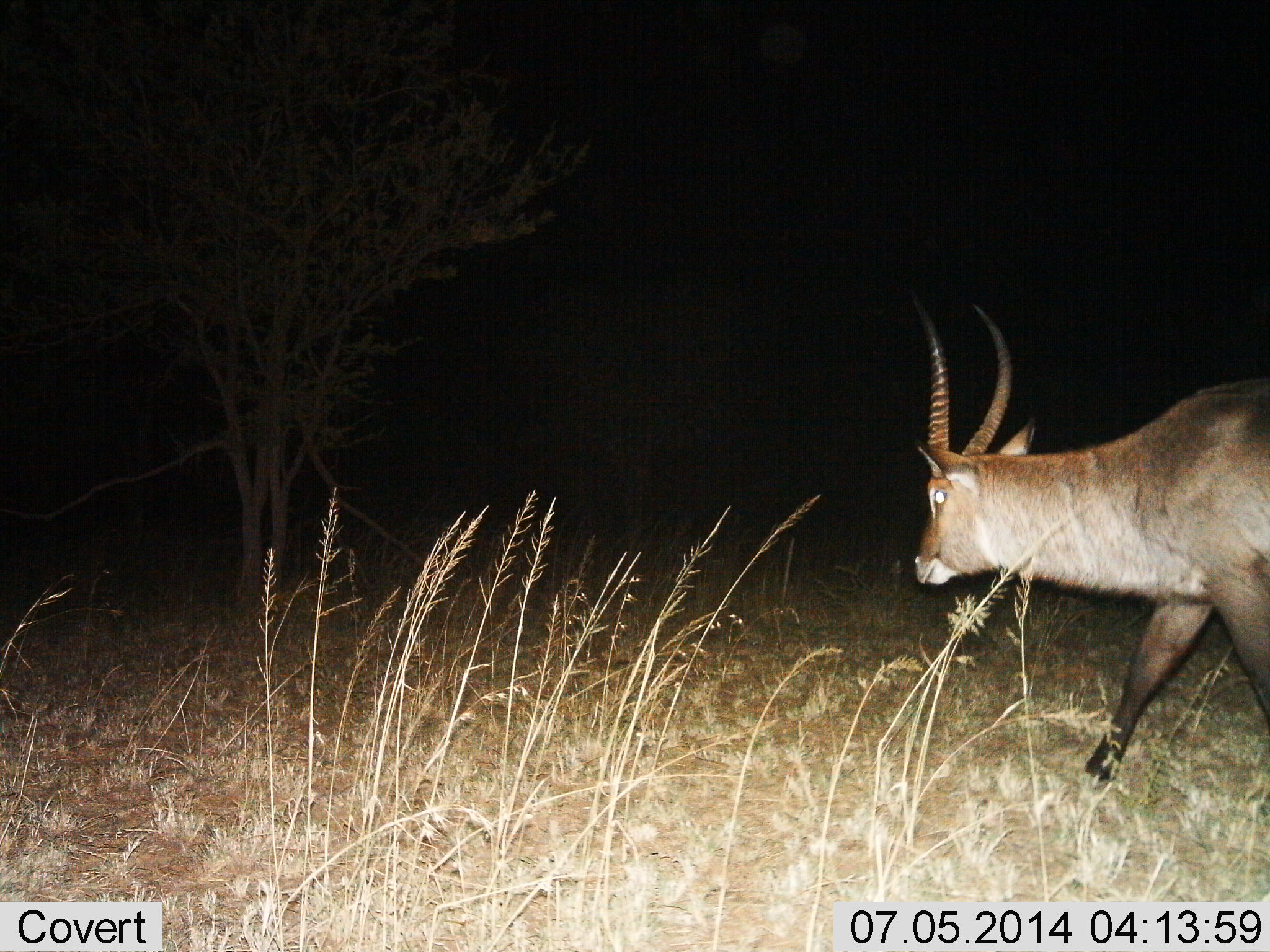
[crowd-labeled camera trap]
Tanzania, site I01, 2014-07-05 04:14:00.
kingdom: Animalia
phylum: Chordata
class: Mammalia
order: Artiodactyla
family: Bovidae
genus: Kobus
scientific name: Kobus ellipsiprymnus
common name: waterbuck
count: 1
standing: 10%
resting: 0%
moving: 90%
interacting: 0%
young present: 0%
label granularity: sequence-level